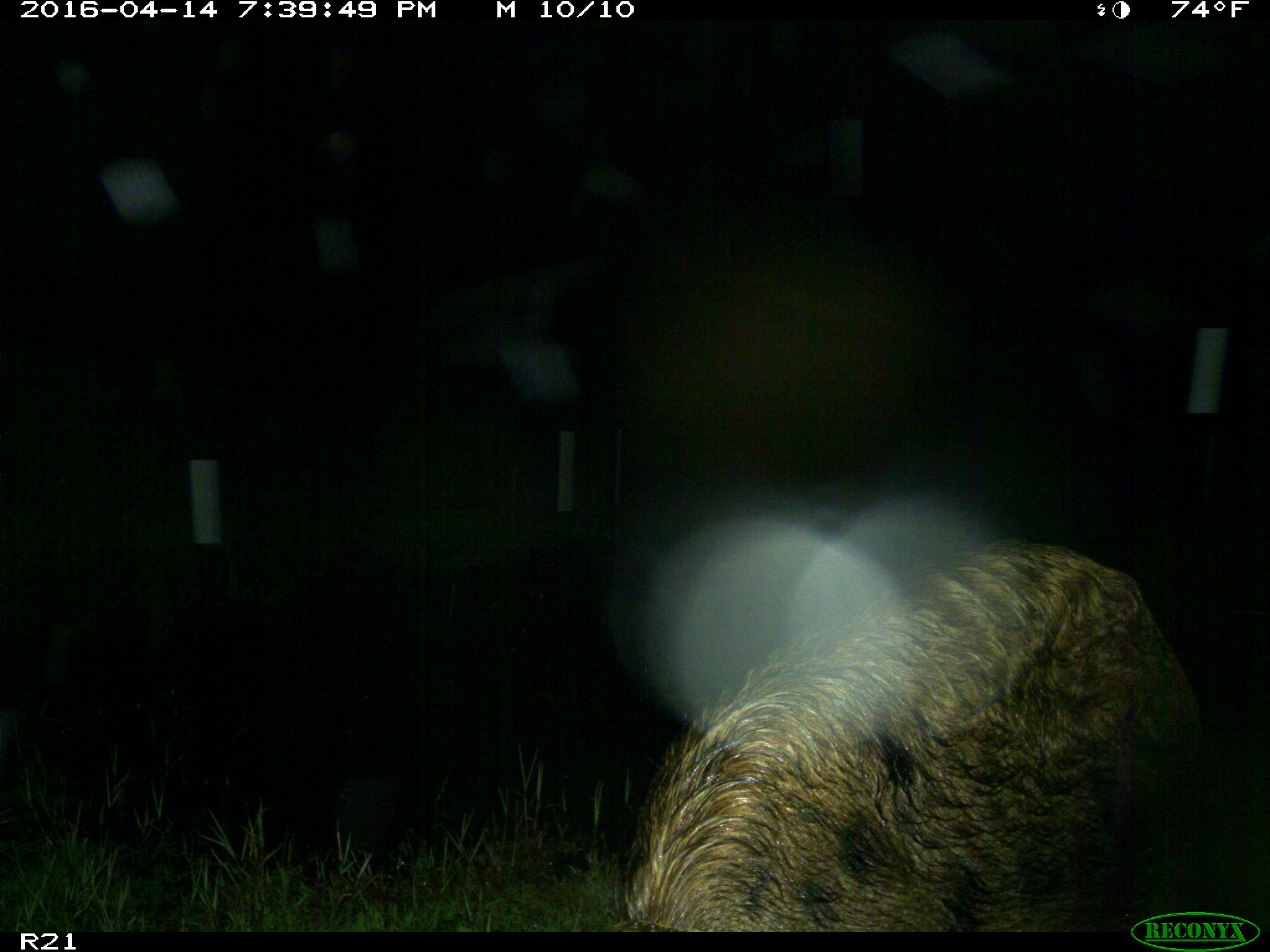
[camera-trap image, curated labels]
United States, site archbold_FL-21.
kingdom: Animalia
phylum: Chordata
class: Mammalia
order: Artiodactyla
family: Suidae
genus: Sus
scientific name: Sus scrofa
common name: wild boar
Sus scrofa (wild boar).